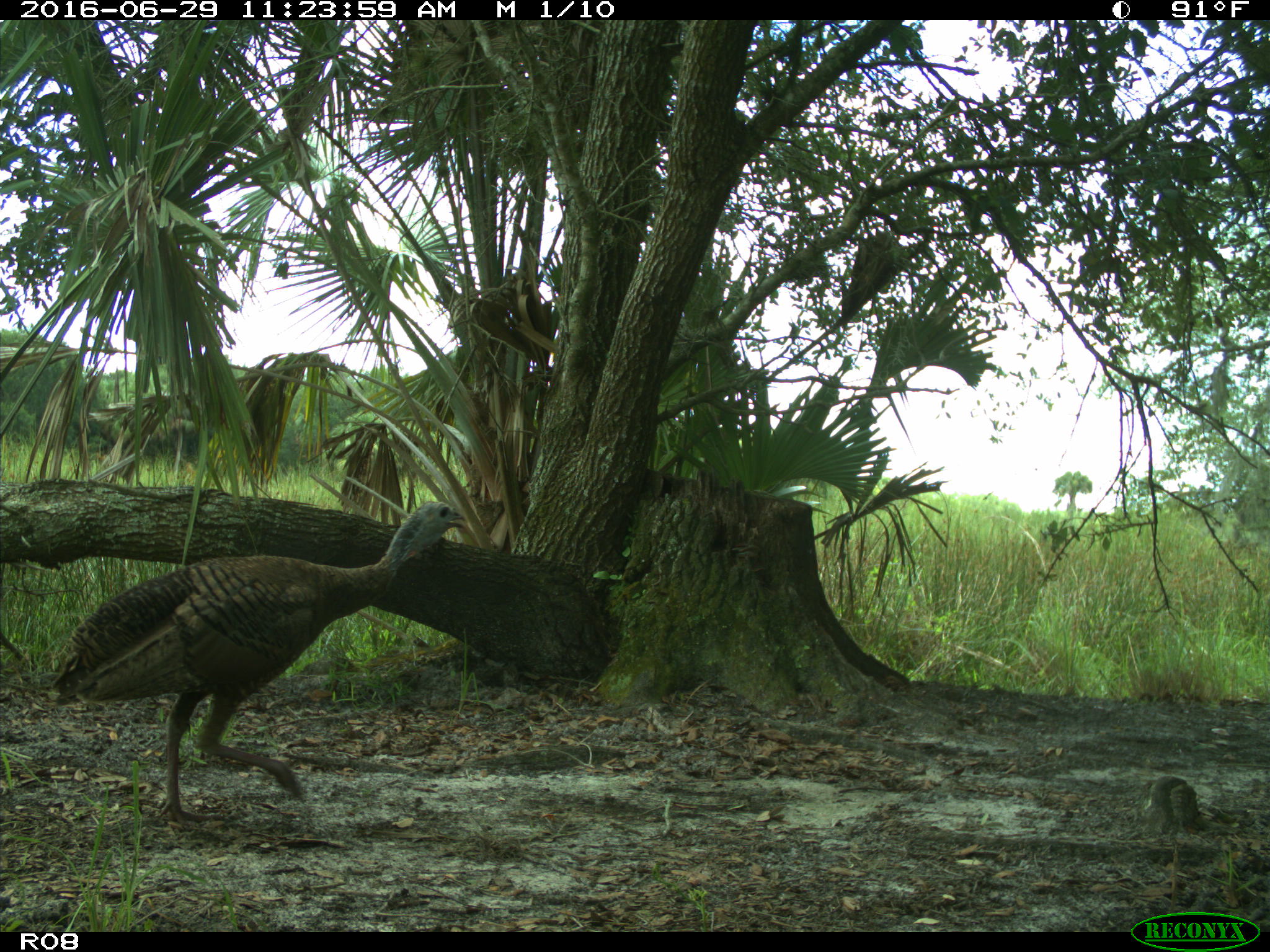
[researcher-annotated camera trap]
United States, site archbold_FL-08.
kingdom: Animalia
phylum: Chordata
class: Aves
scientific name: Aves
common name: birds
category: unidentified bird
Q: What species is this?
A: Unidentified bird (birds) (Aves).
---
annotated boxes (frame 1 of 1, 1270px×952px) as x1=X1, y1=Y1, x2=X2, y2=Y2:
animal: x1=50, y1=499, x2=469, y2=832